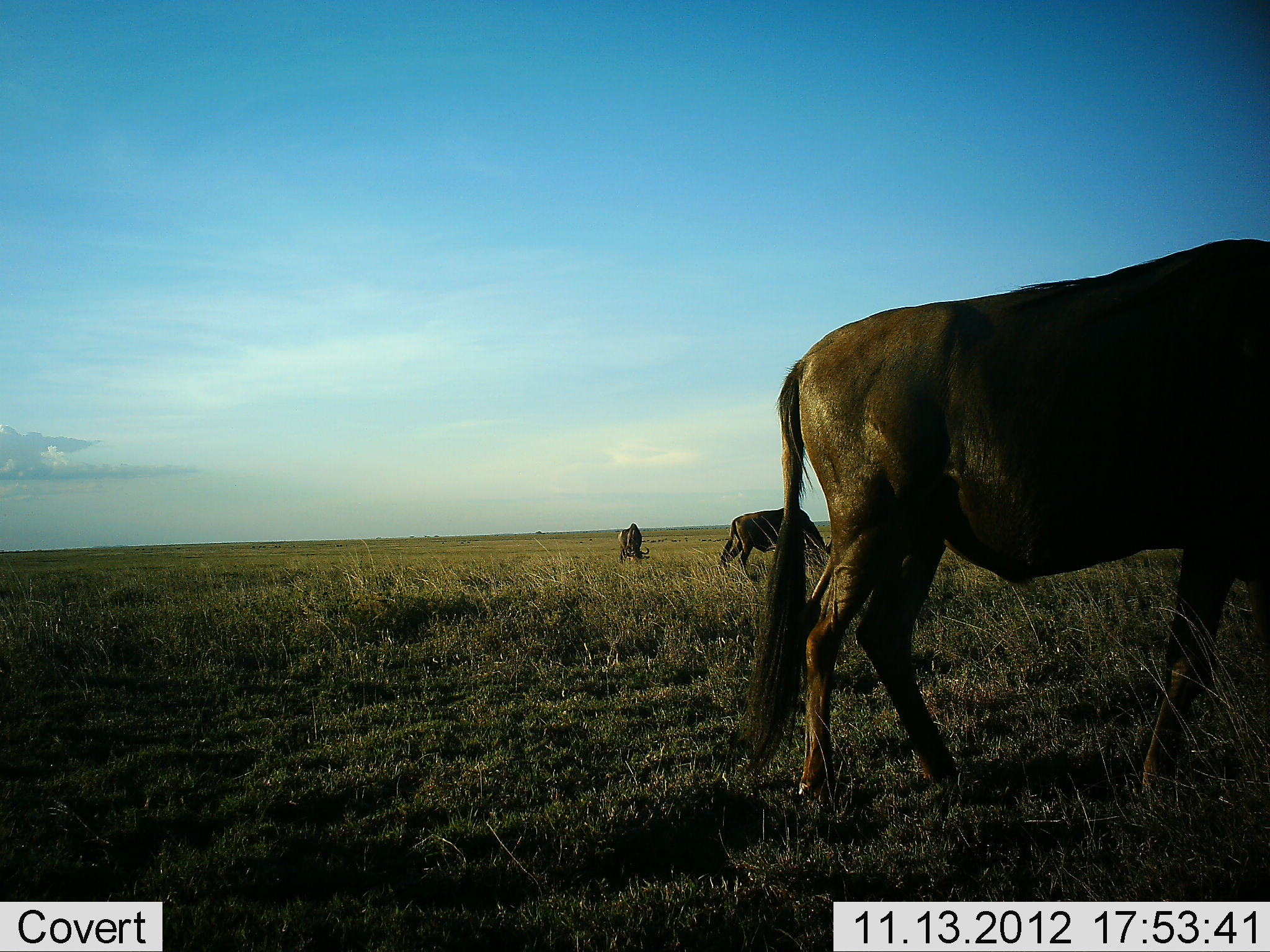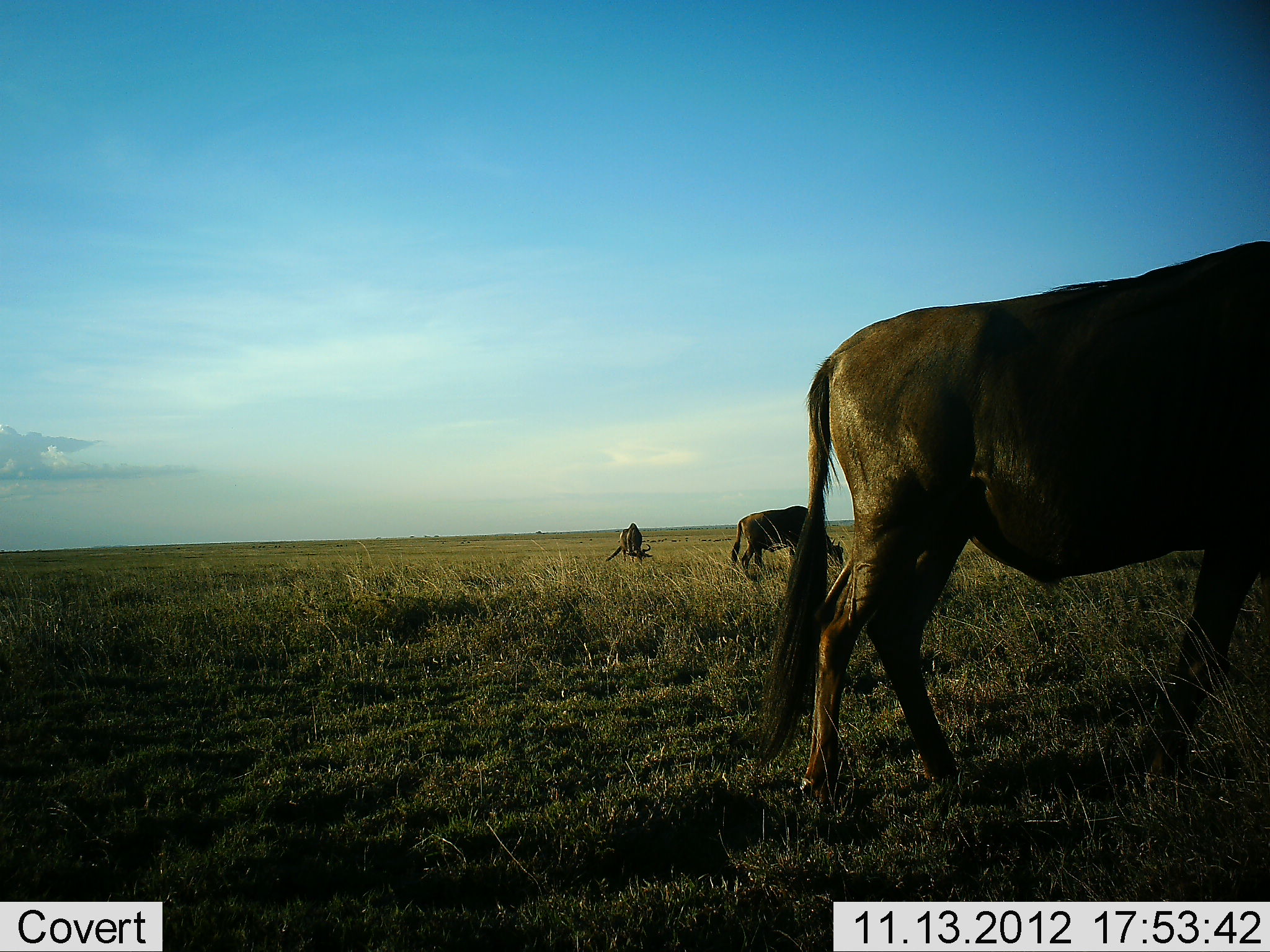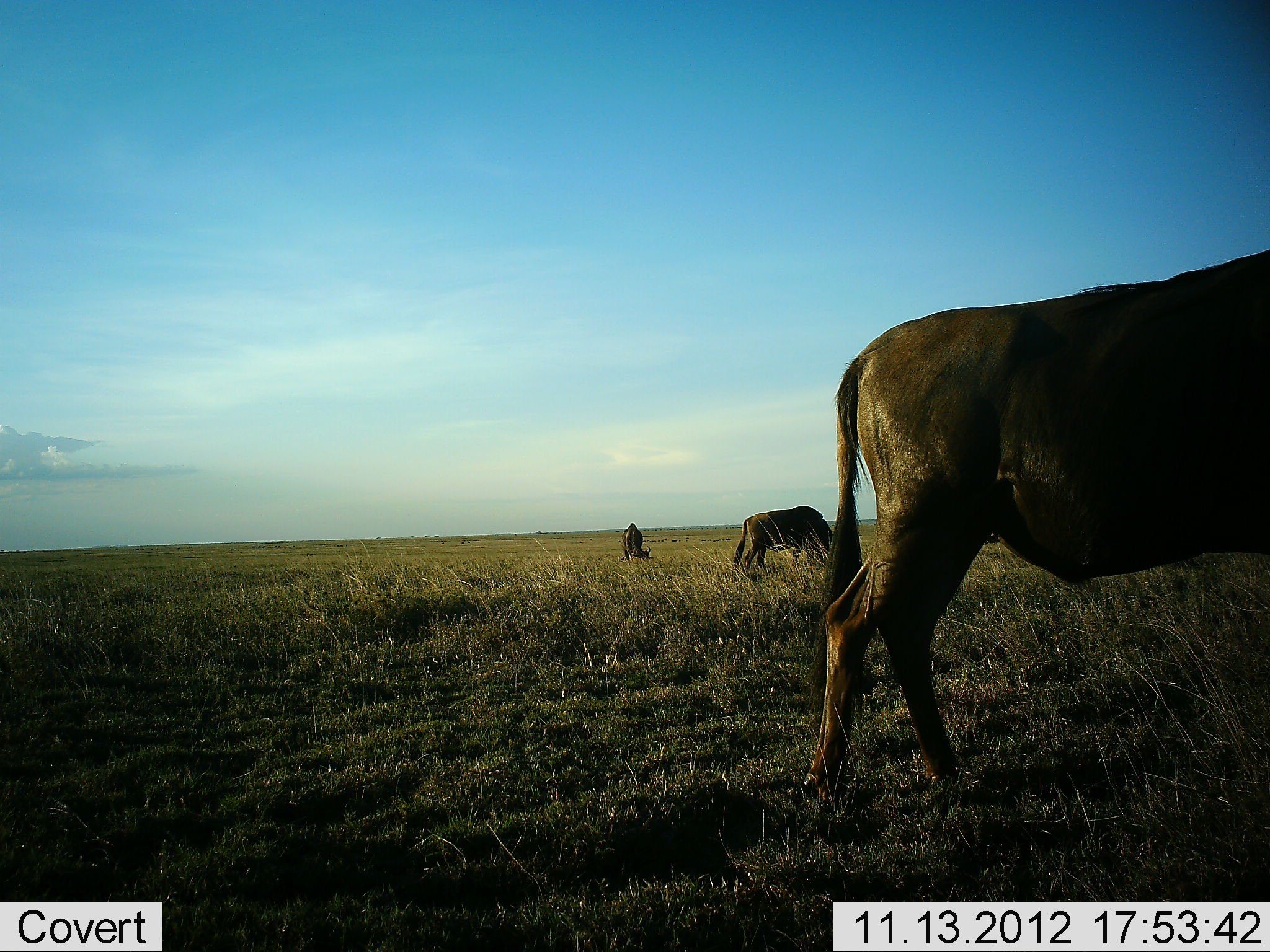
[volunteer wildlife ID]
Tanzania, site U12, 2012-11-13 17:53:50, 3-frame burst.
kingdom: Animalia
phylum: Chordata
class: Mammalia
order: Artiodactyla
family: Bovidae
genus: Connochaetes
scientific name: Connochaetes taurinus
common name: blue wildebeest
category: wildebeest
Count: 3.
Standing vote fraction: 50%.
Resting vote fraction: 0%.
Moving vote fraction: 30%.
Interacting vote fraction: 0%.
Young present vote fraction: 0%.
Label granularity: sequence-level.